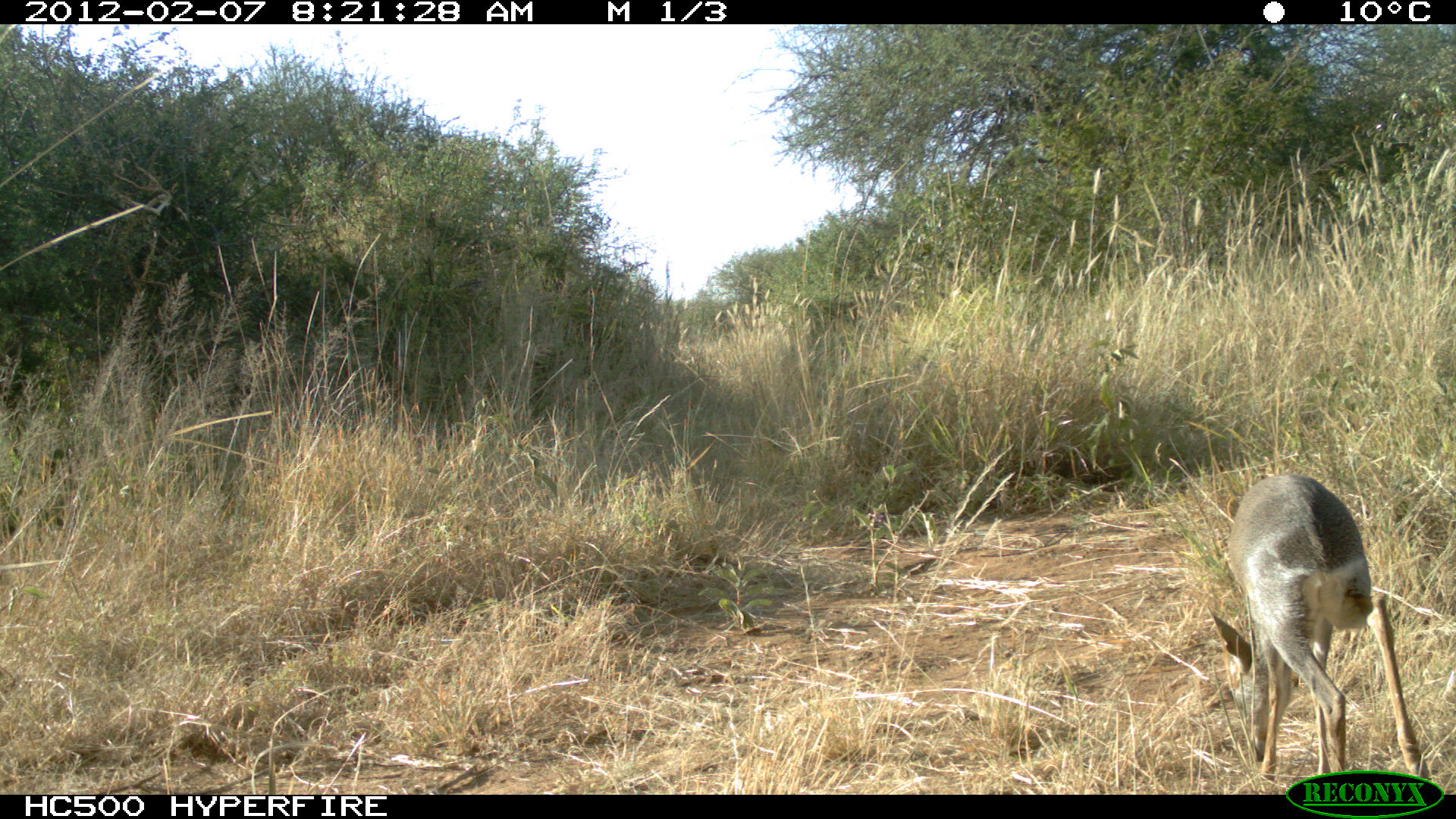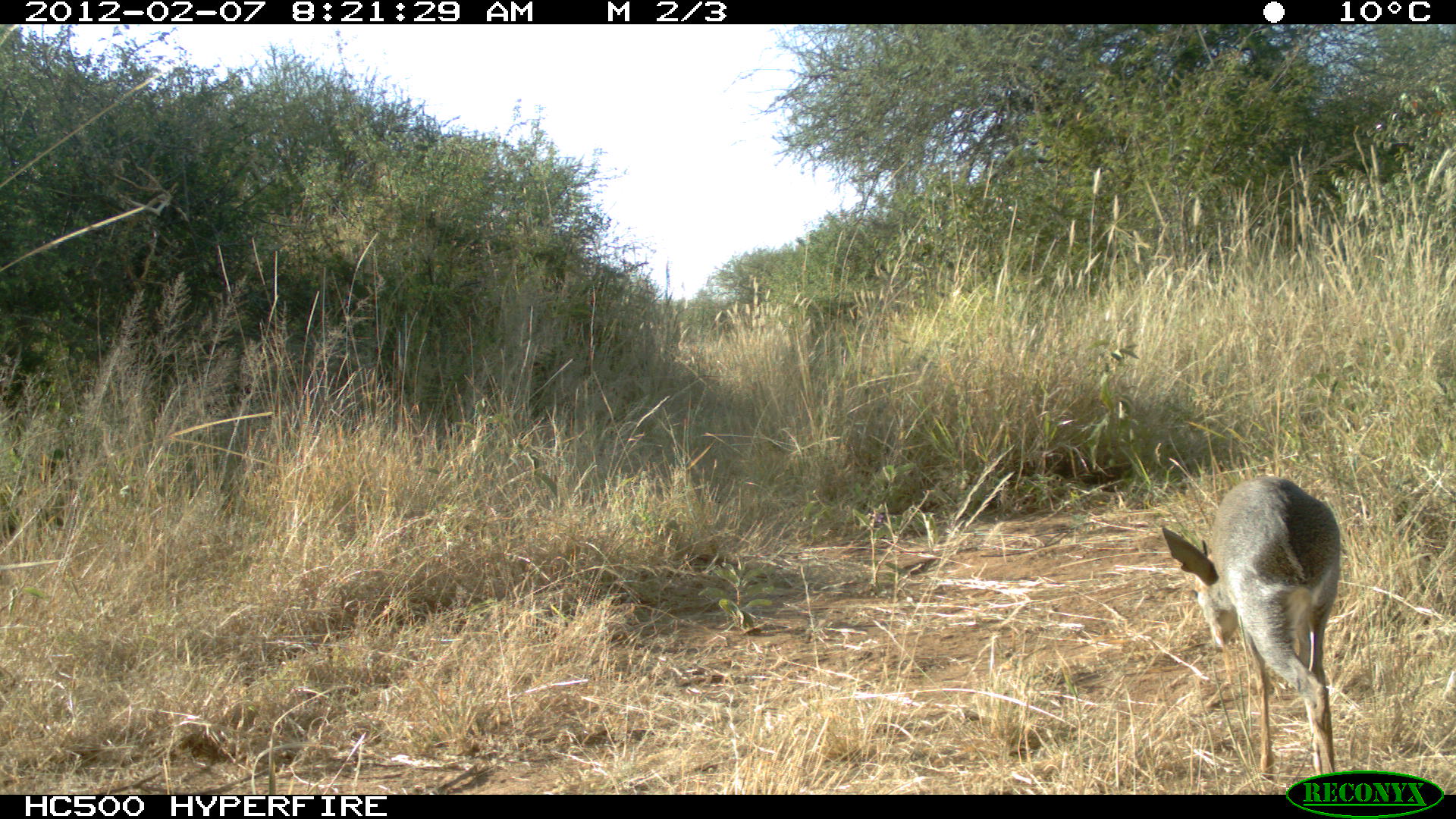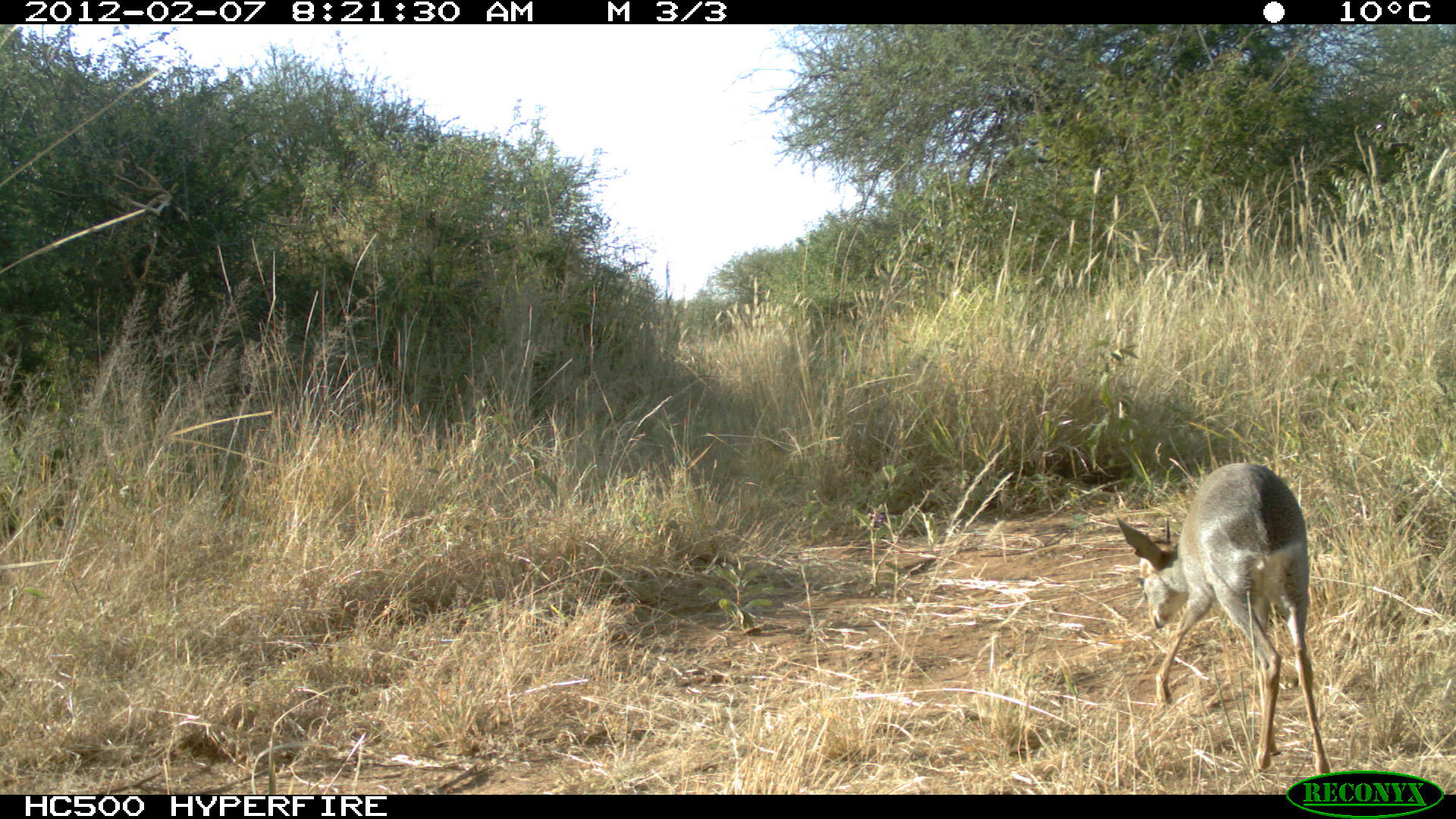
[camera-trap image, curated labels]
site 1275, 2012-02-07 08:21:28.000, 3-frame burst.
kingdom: Animalia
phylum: Chordata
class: Mammalia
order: Artiodactyla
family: Bovidae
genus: Madoqua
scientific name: Madoqua guentheri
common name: günther's dik-dik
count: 1